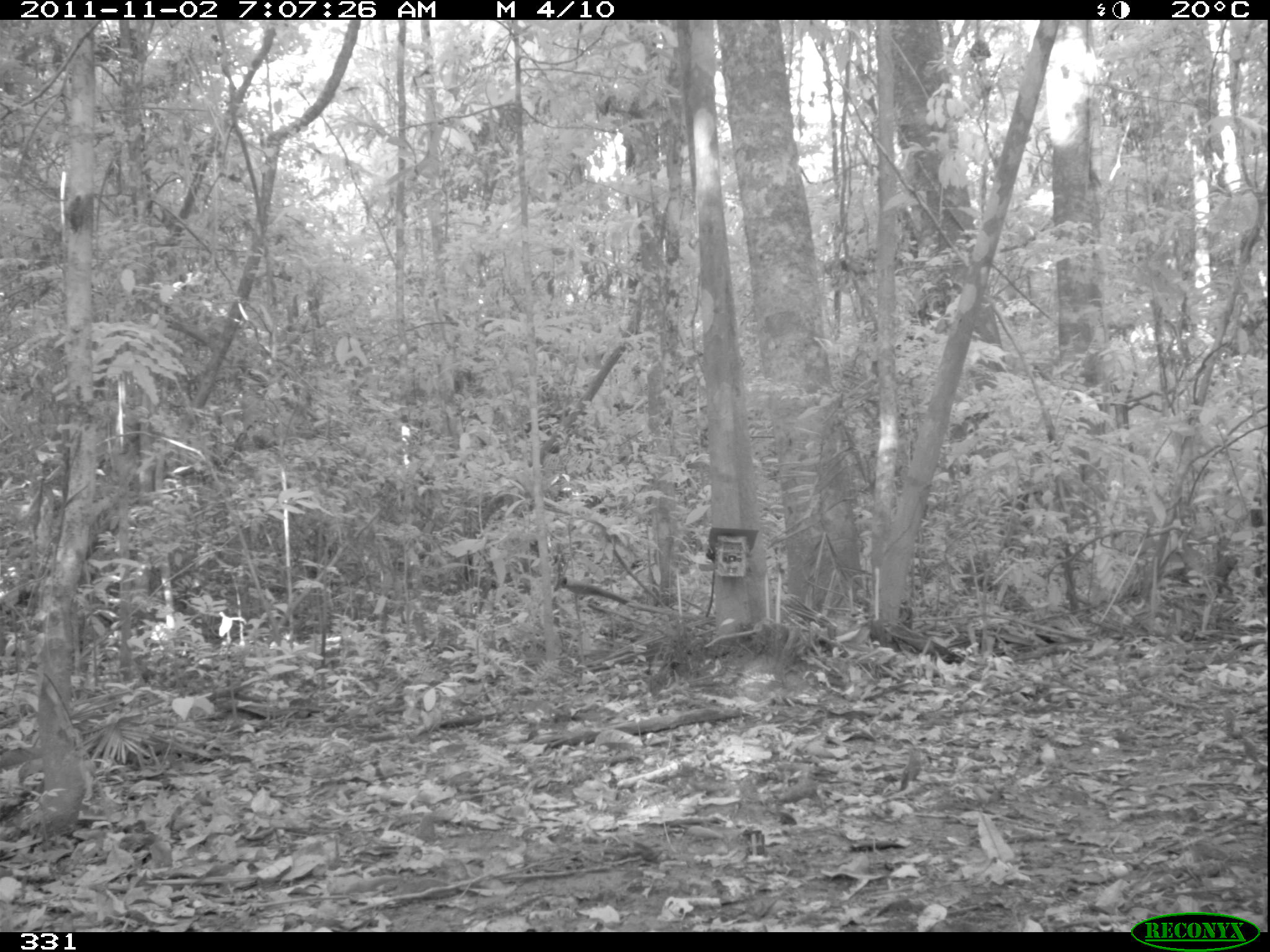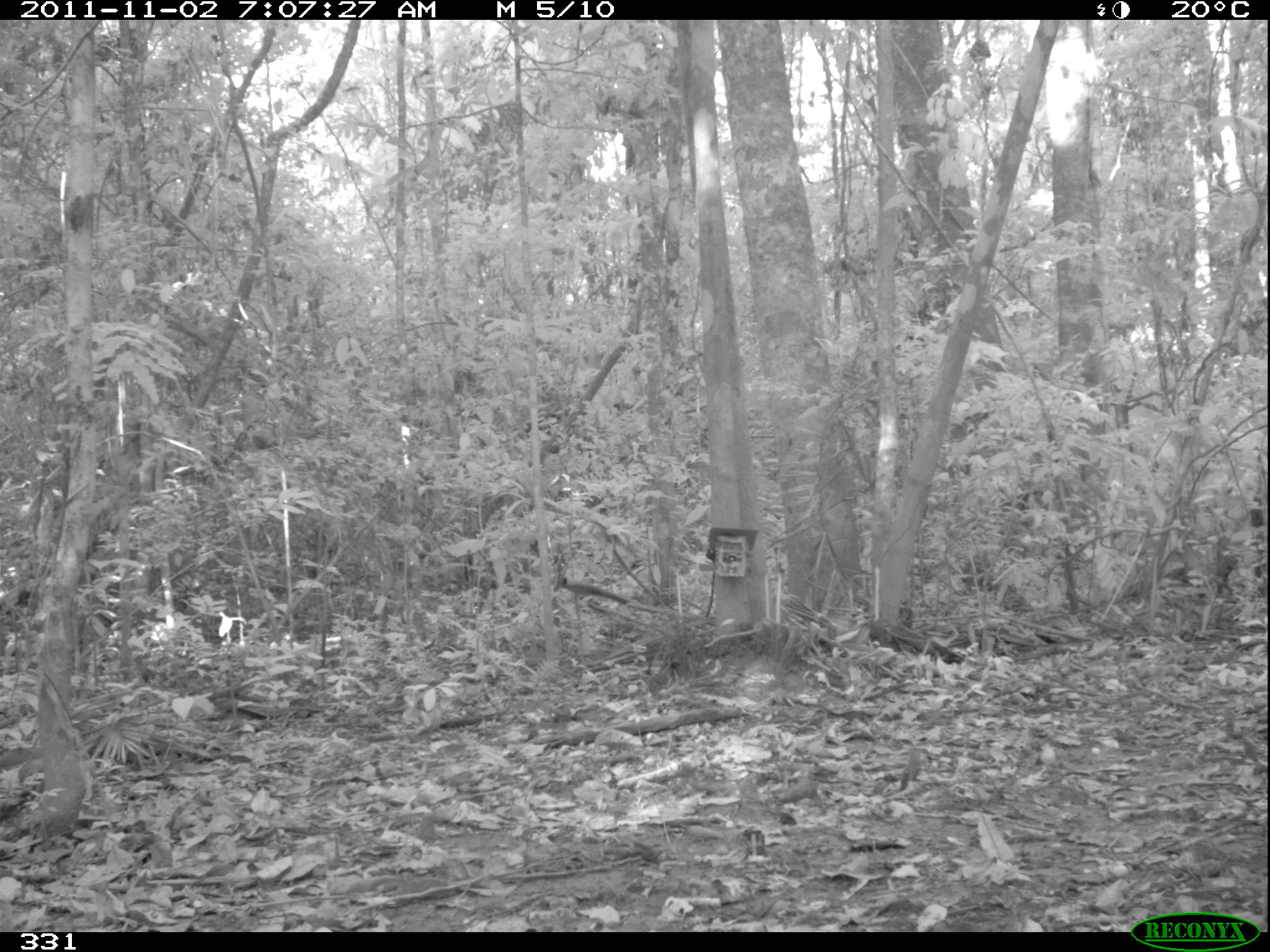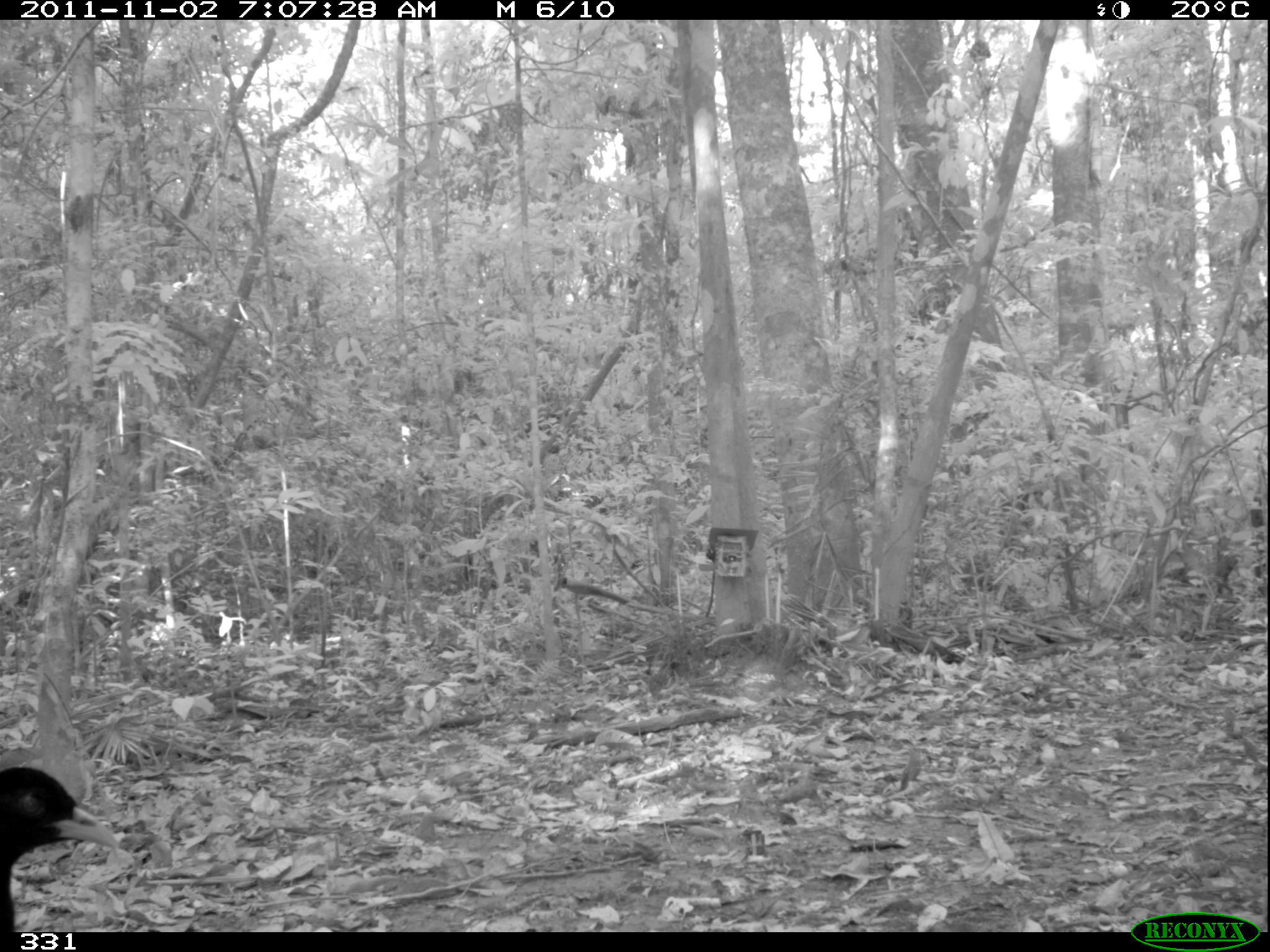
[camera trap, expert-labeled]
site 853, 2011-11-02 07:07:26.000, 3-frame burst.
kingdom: Animalia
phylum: Chordata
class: Aves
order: Gruiformes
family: Psophiidae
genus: Psophia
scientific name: Psophia leucoptera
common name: pale-winged trumpeter